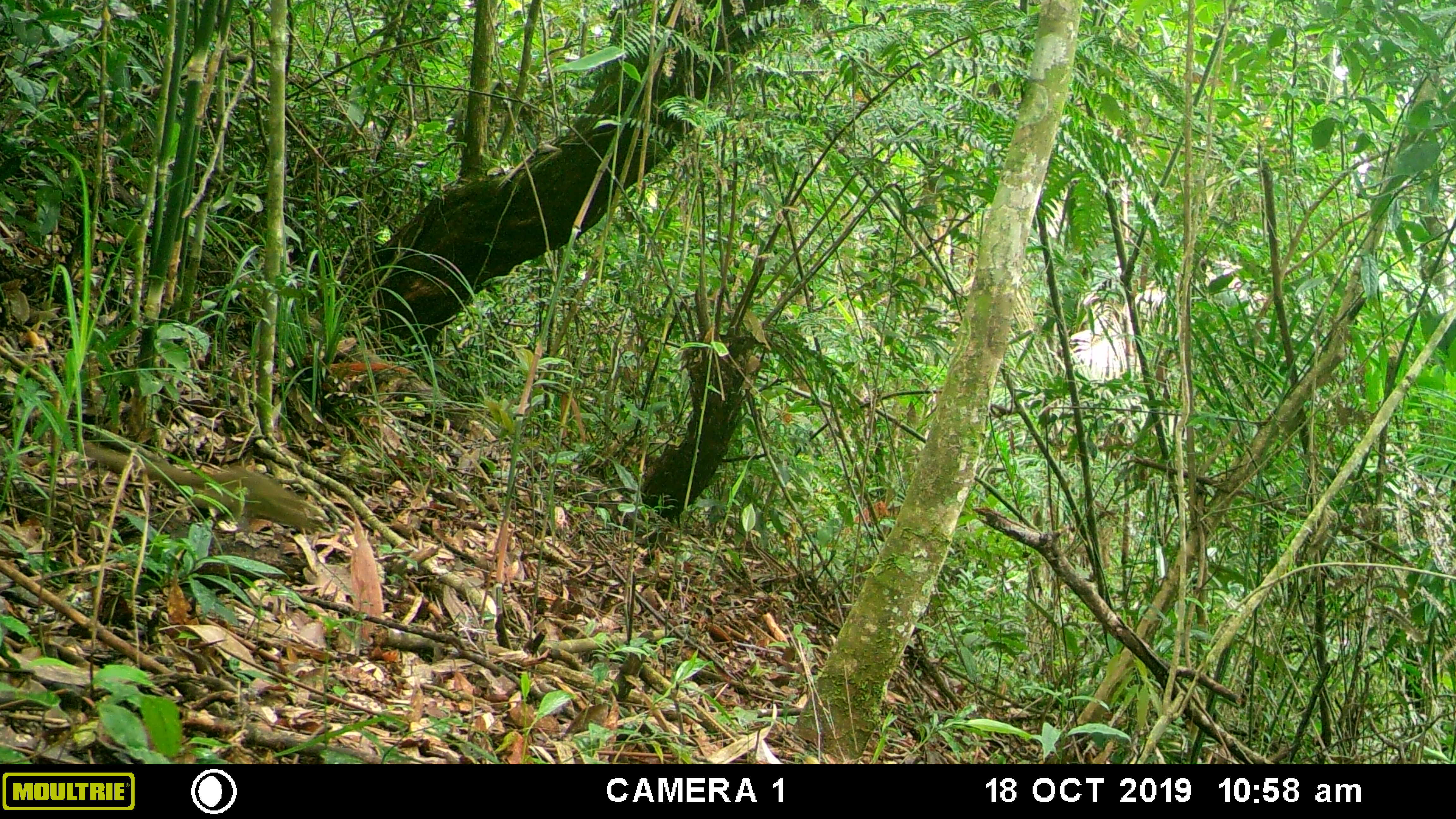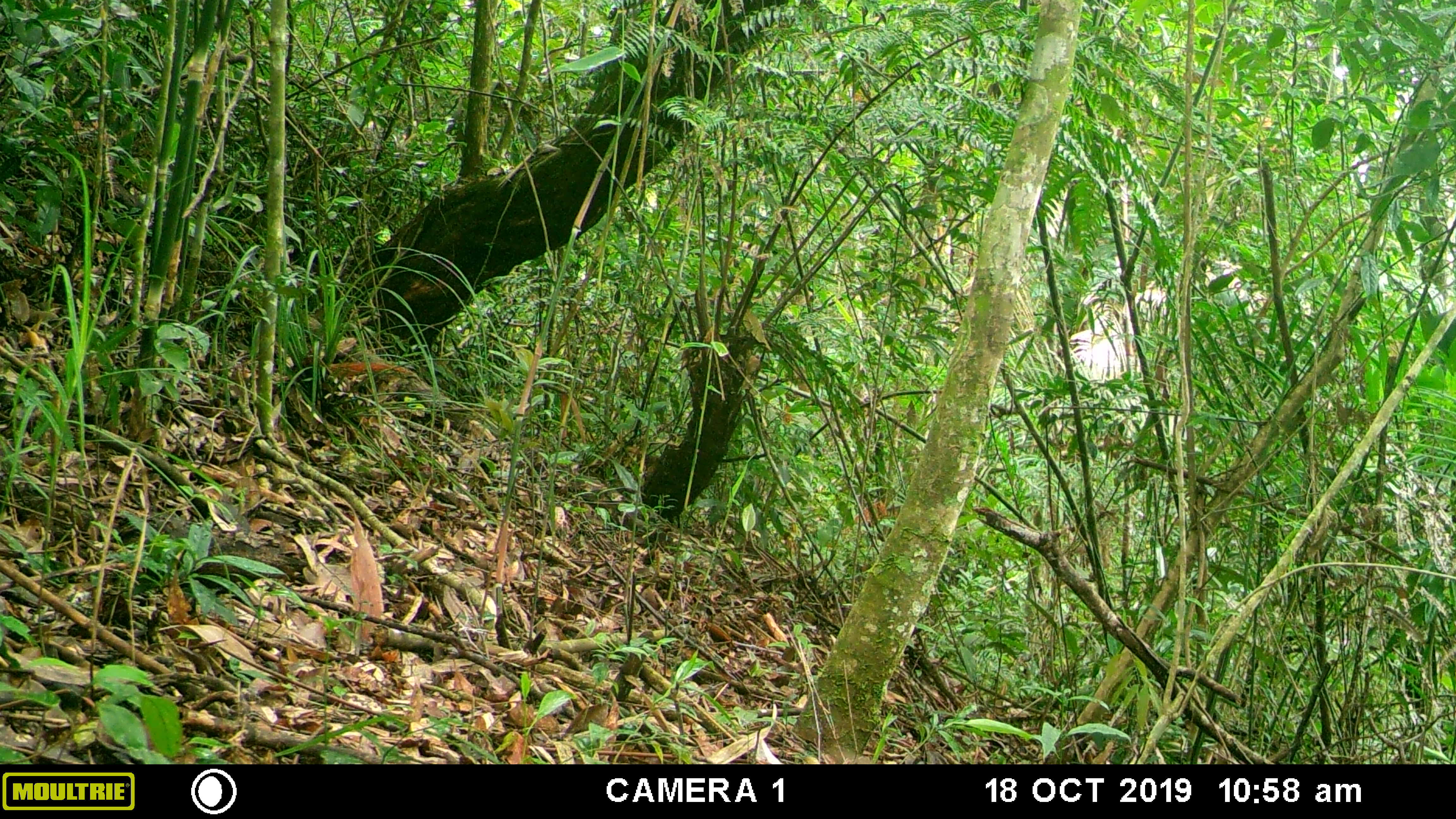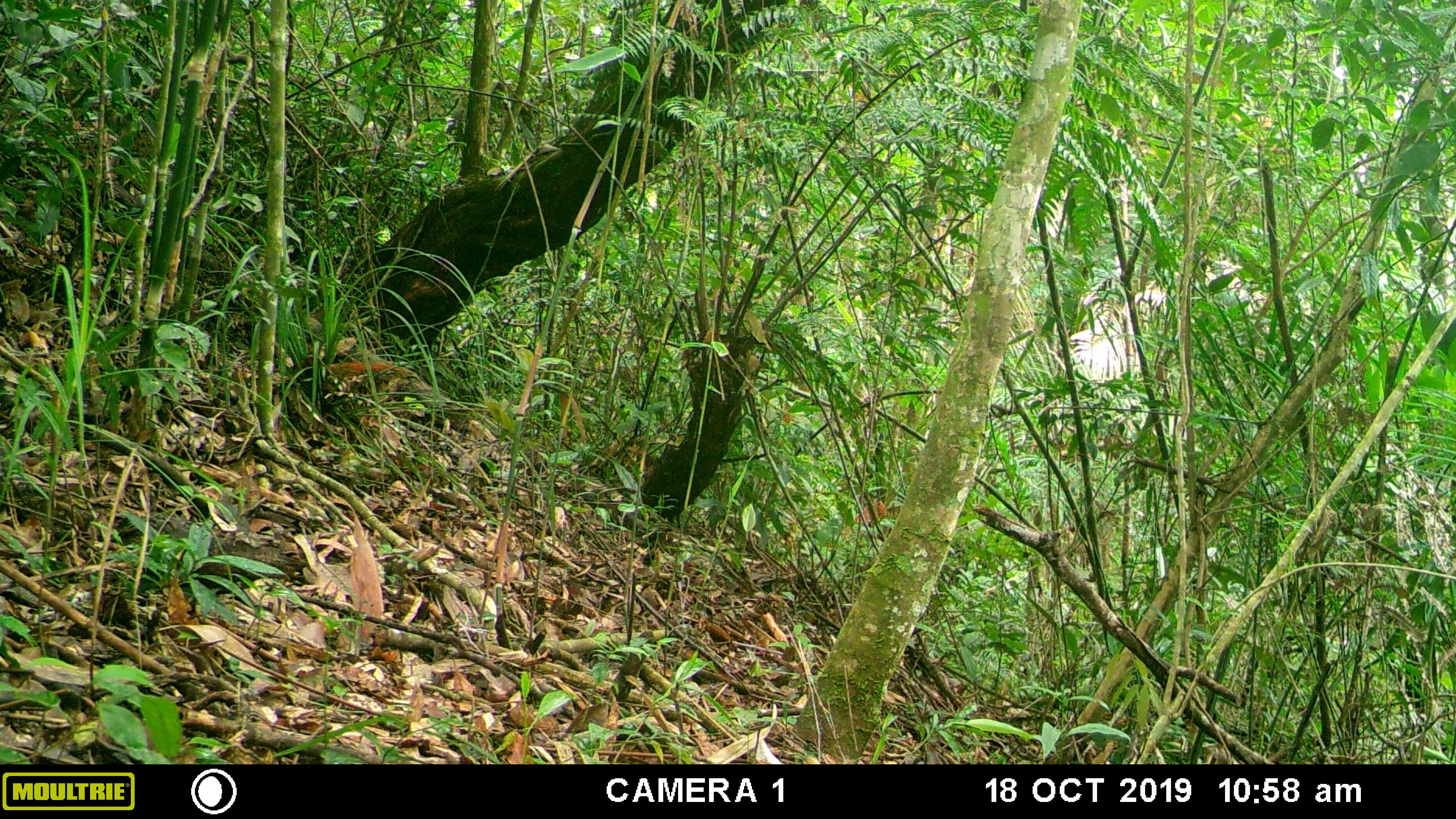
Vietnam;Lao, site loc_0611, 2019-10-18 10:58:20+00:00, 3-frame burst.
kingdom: Animalia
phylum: Chordata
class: Mammalia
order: Scandentia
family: Tupaiidae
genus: Tupaia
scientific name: Tupaia belangeri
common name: northern treeshrew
Northern treeshrew (Tupaia belangeri). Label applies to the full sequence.